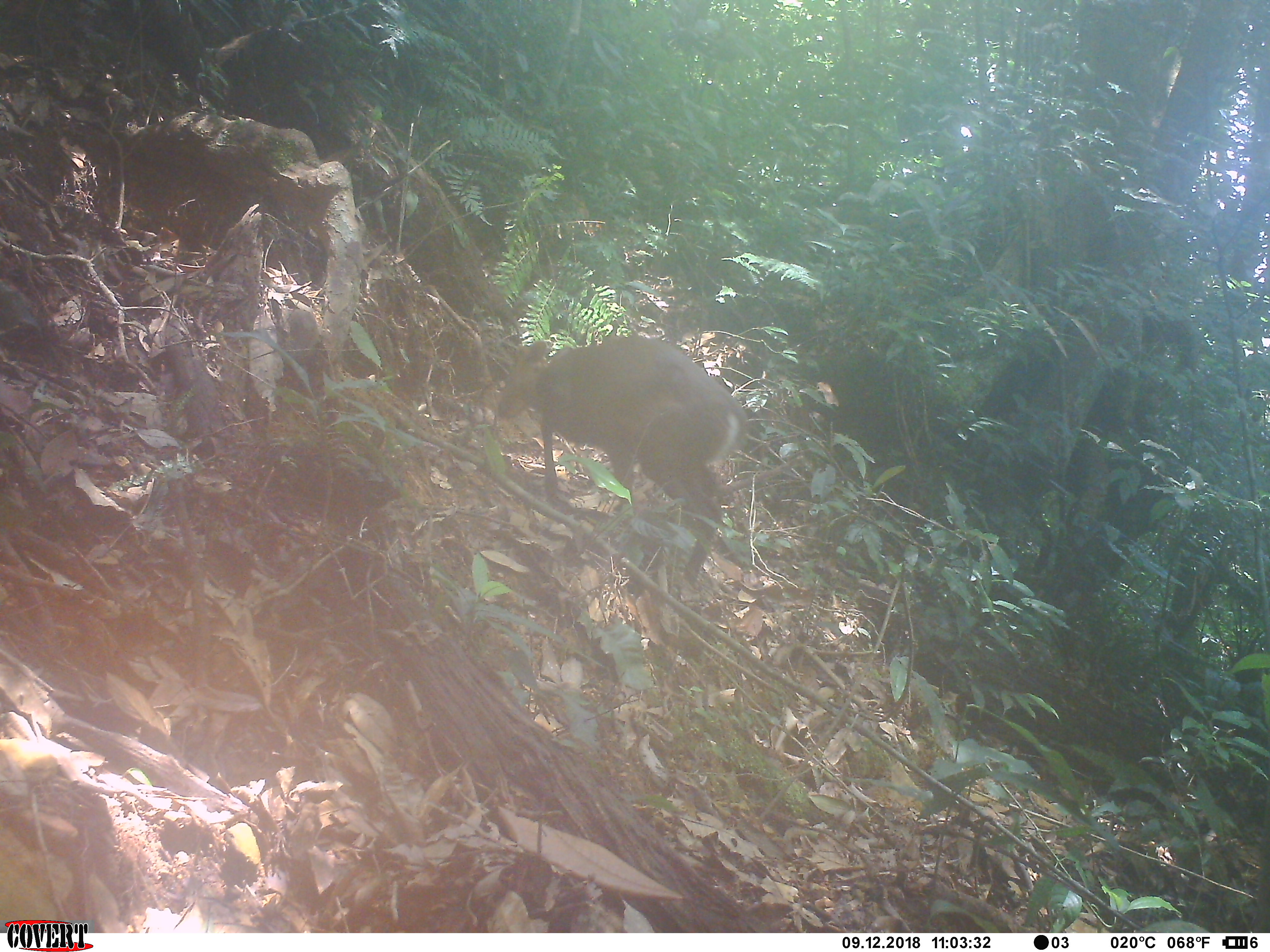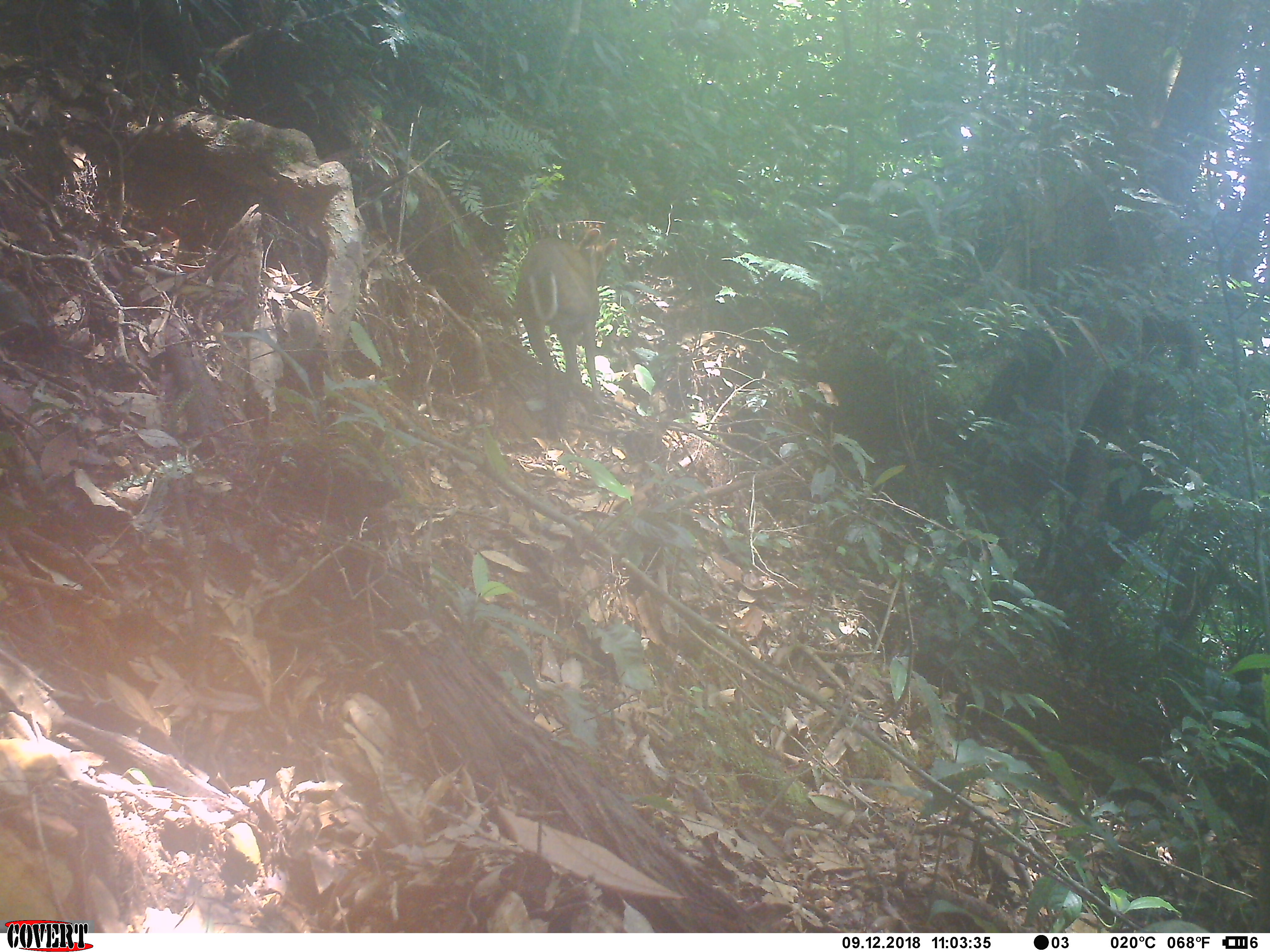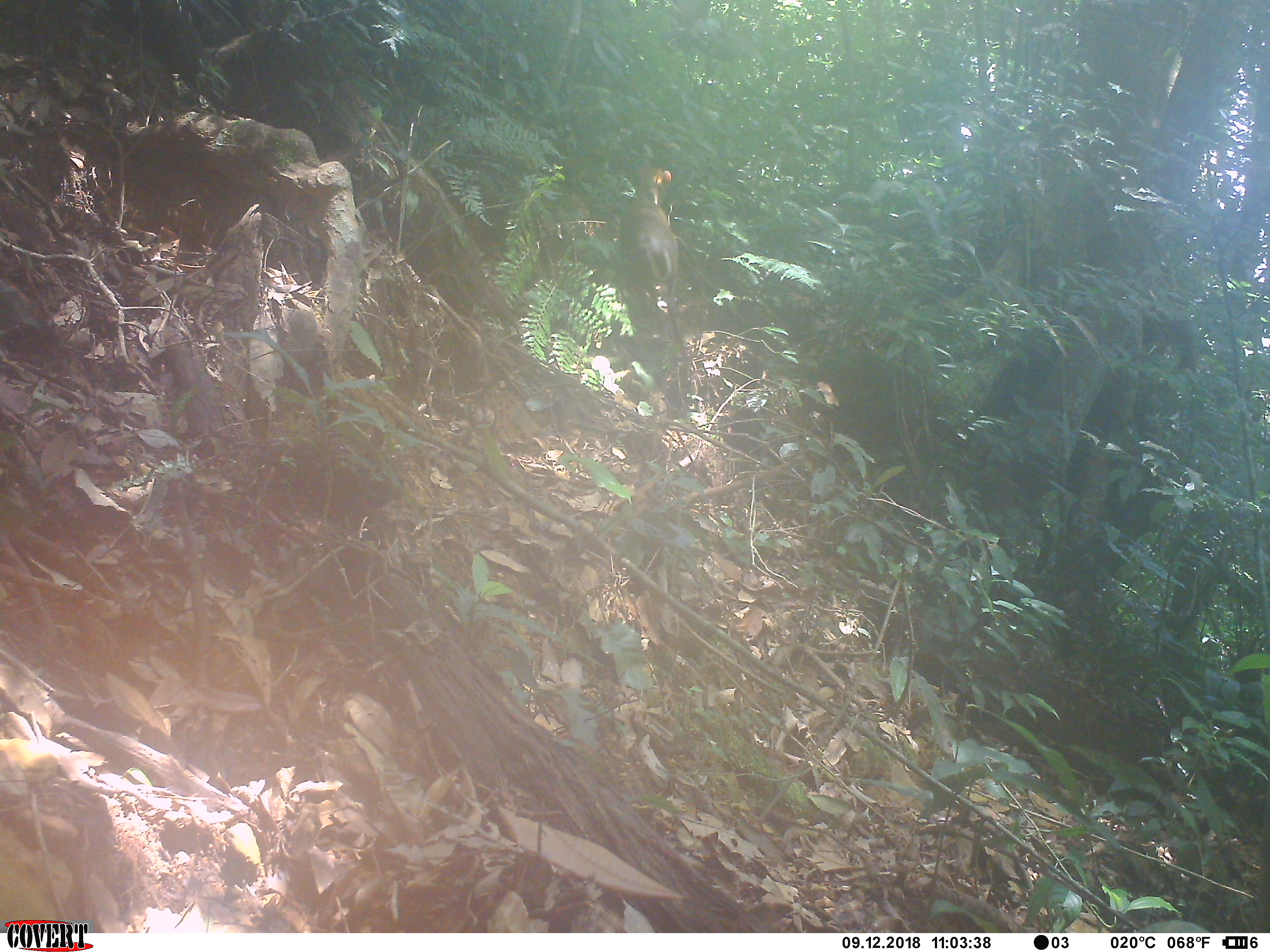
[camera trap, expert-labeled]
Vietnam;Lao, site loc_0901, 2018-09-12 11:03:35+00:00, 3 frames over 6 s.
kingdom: Animalia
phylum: Chordata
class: Mammalia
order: Artiodactyla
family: Cervidae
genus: Muntiacus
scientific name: Muntiacus rooseveltorum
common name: roosevelt's muntjac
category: roosevelts muntjac group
Roosevelts muntjac group (roosevelt's muntjac) (Muntiacus rooseveltorum). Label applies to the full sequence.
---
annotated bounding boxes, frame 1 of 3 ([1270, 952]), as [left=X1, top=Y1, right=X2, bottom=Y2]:
roosevelts muntjac group: [left=494, top=335, right=746, bottom=582]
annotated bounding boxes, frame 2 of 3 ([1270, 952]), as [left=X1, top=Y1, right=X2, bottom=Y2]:
roosevelts muntjac group: [left=517, top=228, right=616, bottom=391]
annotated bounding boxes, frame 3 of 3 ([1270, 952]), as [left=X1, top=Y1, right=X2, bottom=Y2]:
roosevelts muntjac group: [left=631, top=168, right=684, bottom=341]